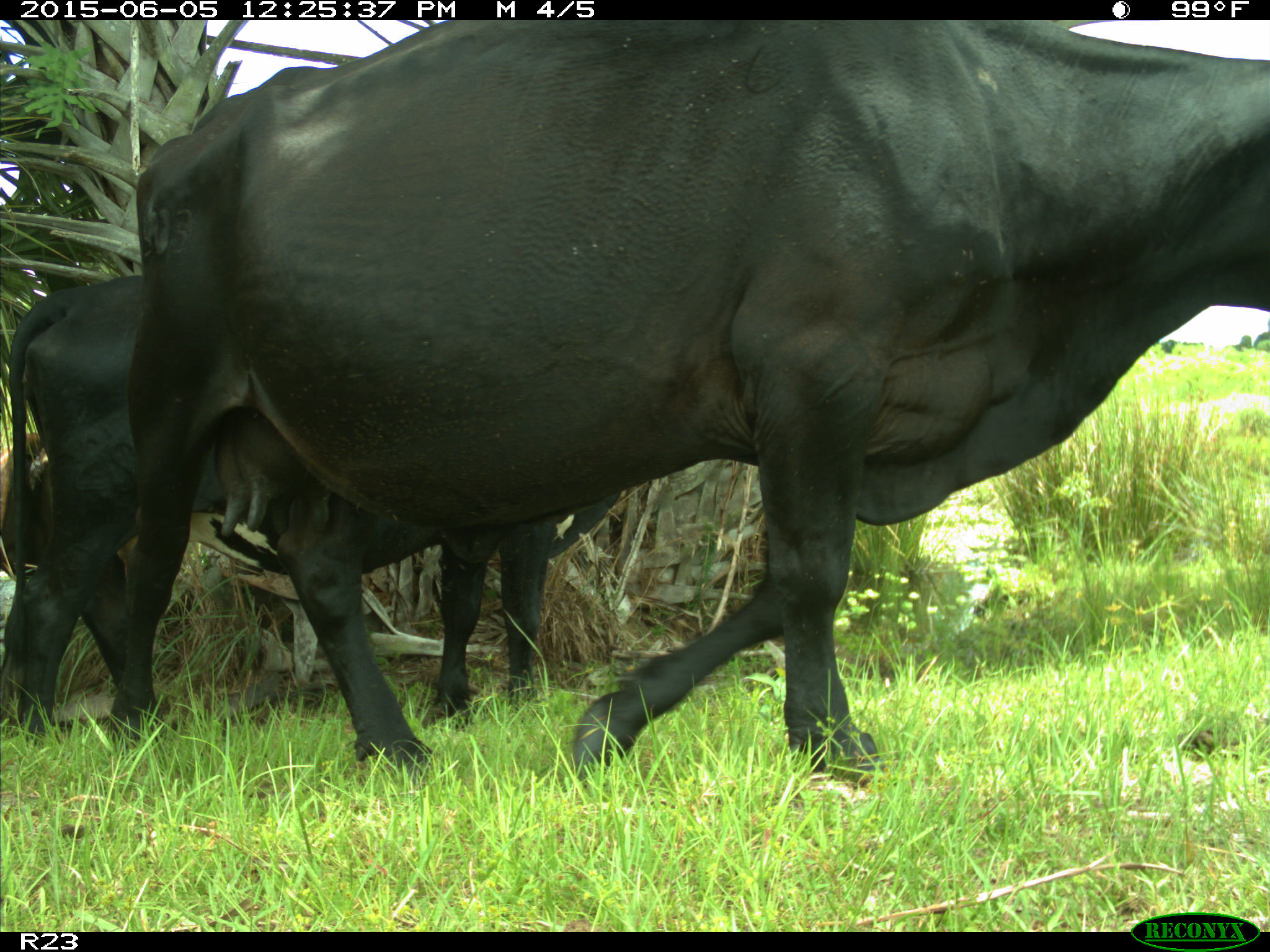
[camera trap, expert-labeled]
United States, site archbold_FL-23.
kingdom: Animalia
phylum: Chordata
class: Mammalia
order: Artiodactyla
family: Bovidae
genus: Bos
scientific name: Bos taurus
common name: domestic cow